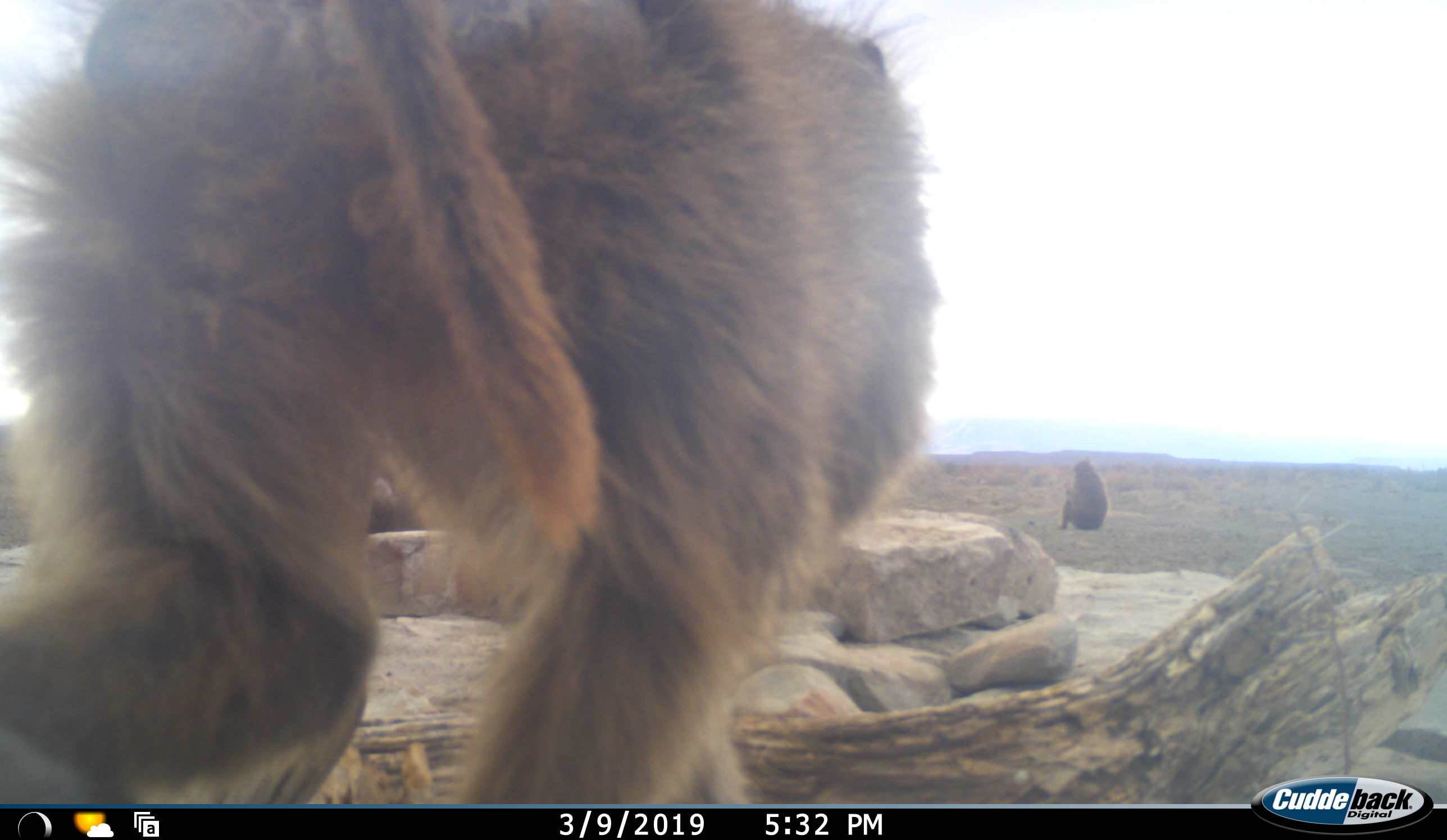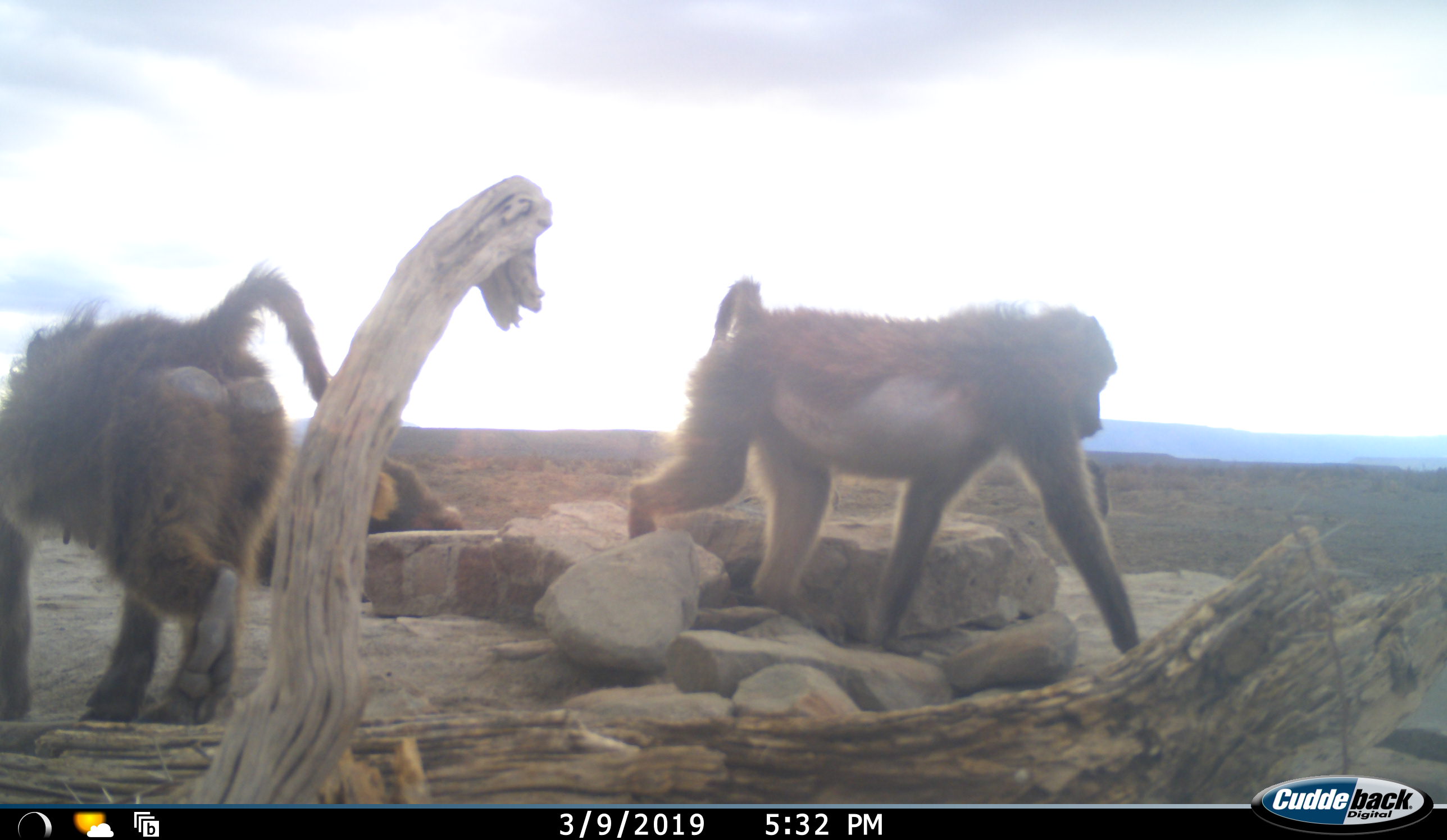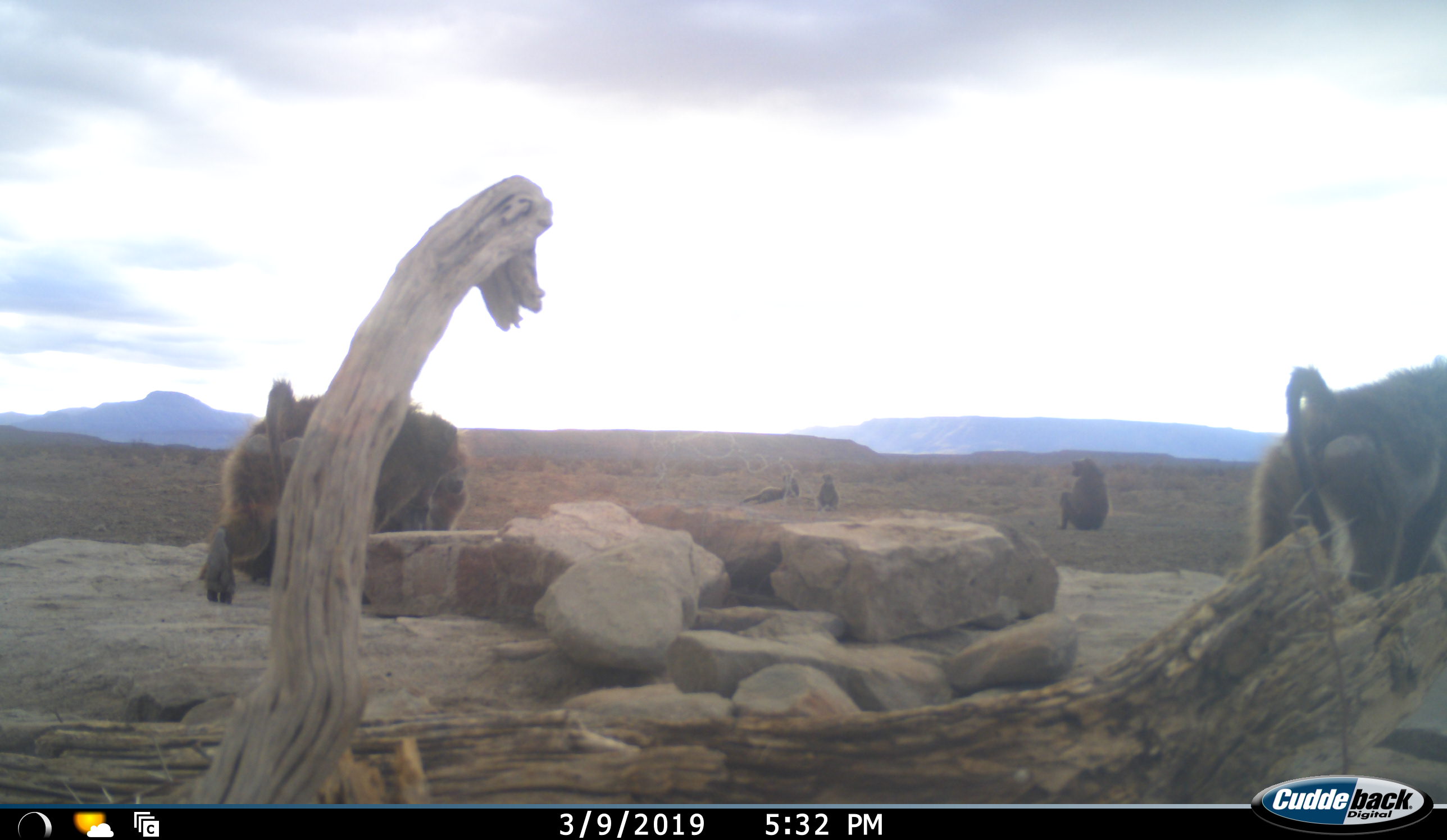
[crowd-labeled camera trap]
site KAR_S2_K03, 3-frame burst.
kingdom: Animalia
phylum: Chordata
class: Mammalia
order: Primates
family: Cercopithecidae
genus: Papio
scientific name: Papio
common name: baboon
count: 5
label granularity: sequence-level